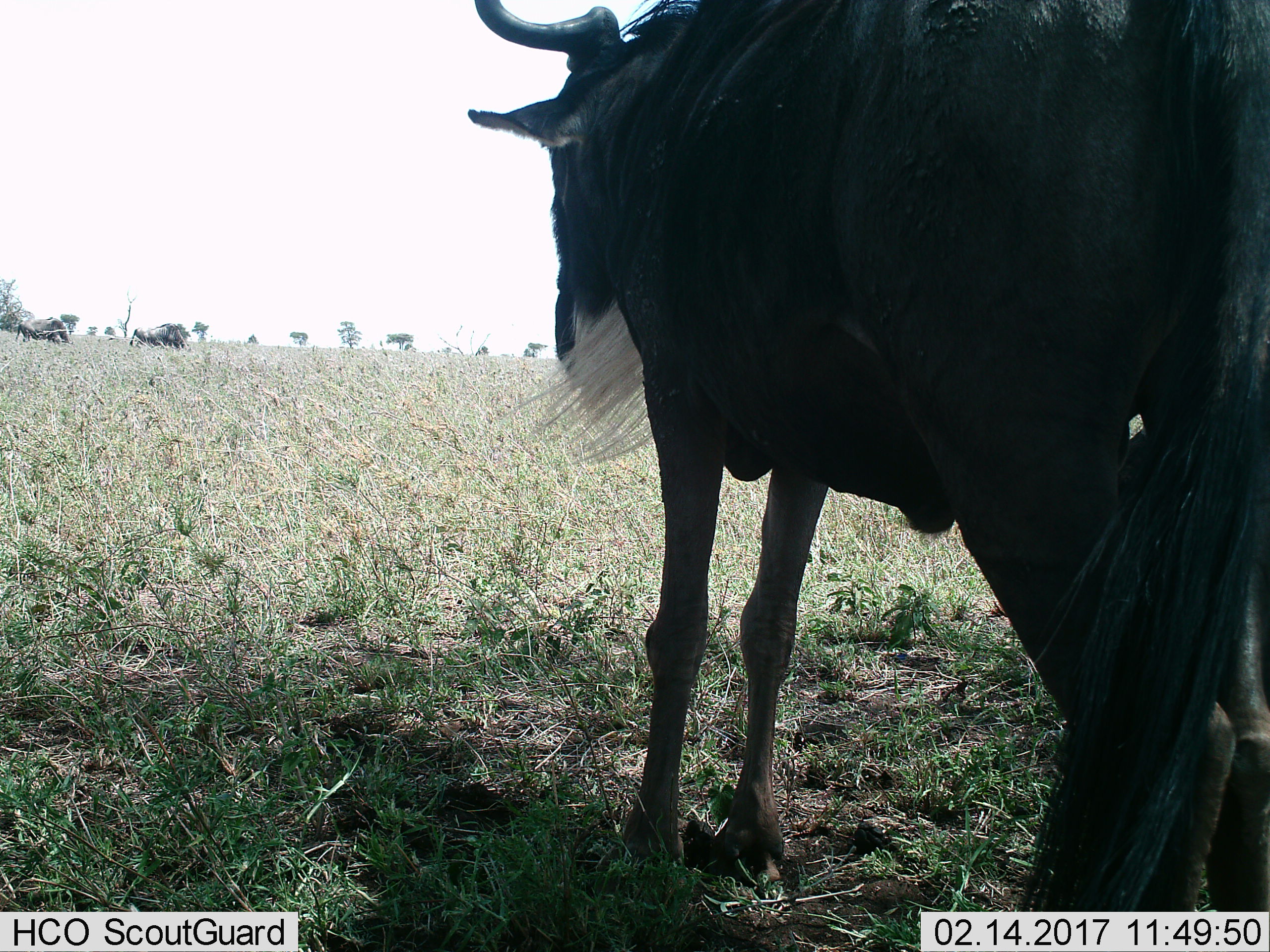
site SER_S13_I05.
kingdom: Animalia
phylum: Chordata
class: Mammalia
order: Artiodactyla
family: Bovidae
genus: Connochaetes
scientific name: Connochaetes taurinus taurinus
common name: blue wildebeest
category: wildebeestblue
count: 3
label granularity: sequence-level